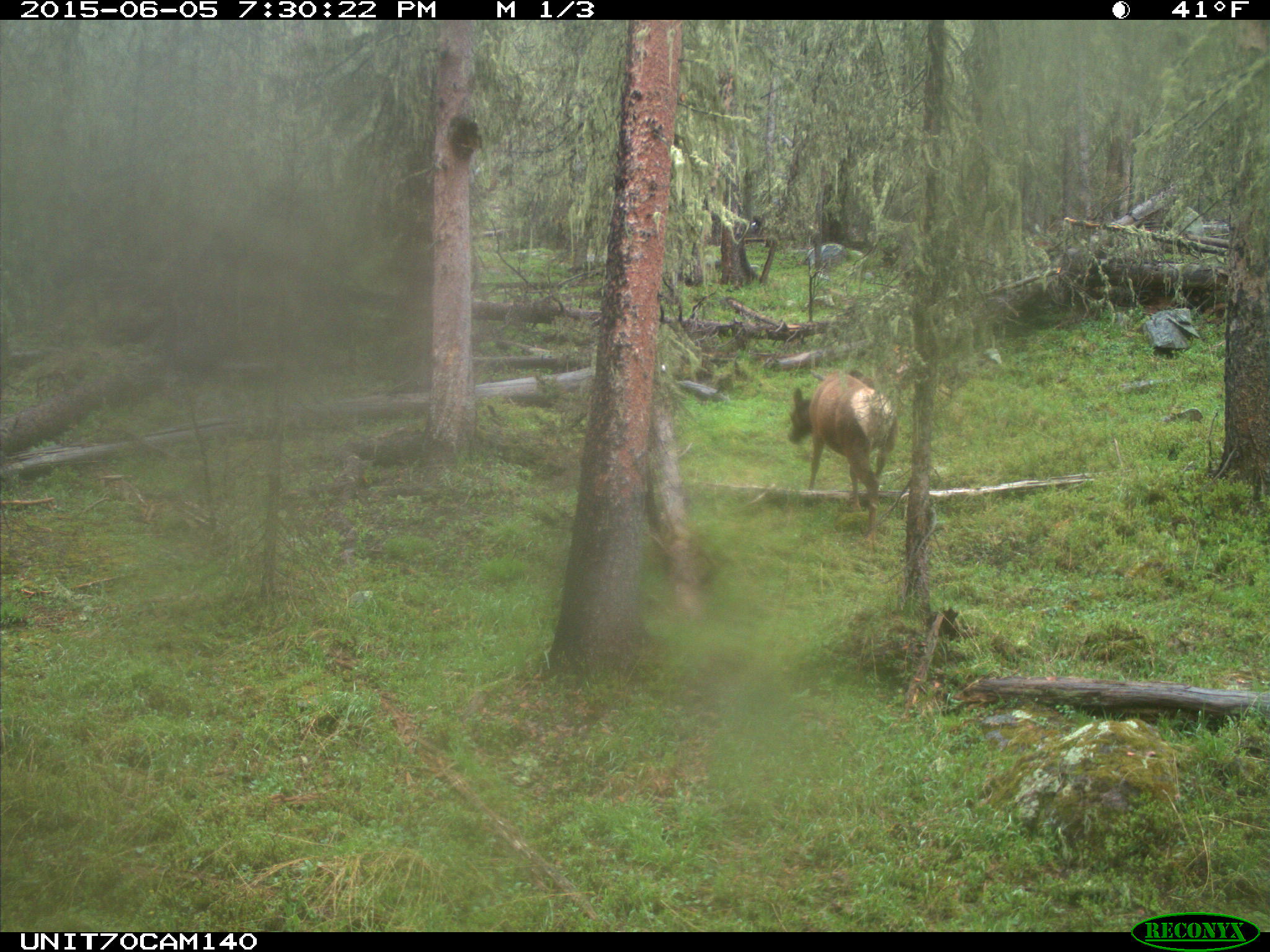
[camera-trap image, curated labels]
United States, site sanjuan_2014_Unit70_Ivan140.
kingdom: Animalia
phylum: Chordata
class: Mammalia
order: Artiodactyla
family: Cervidae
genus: Cervus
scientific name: Cervus elaphus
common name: red deer